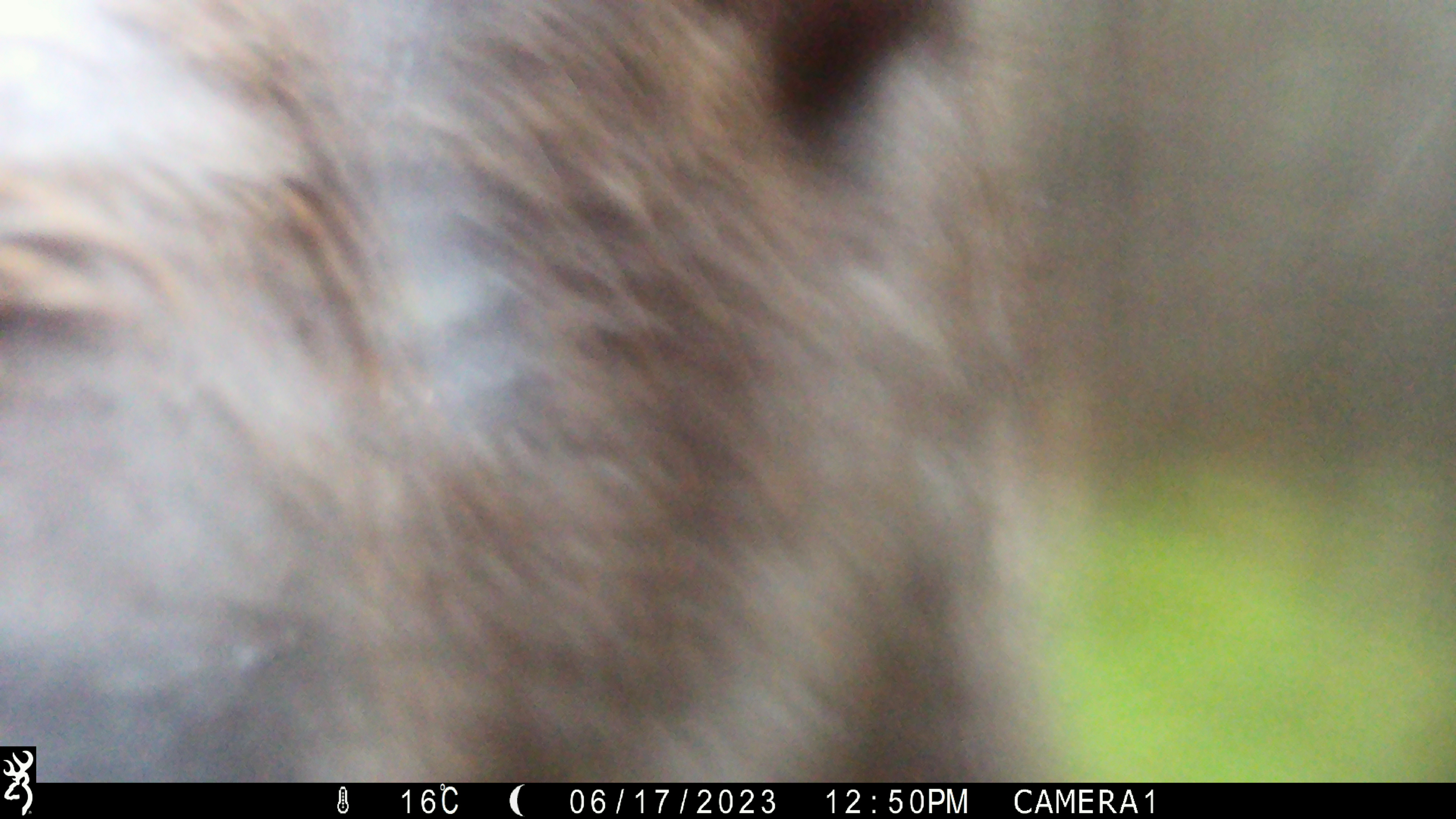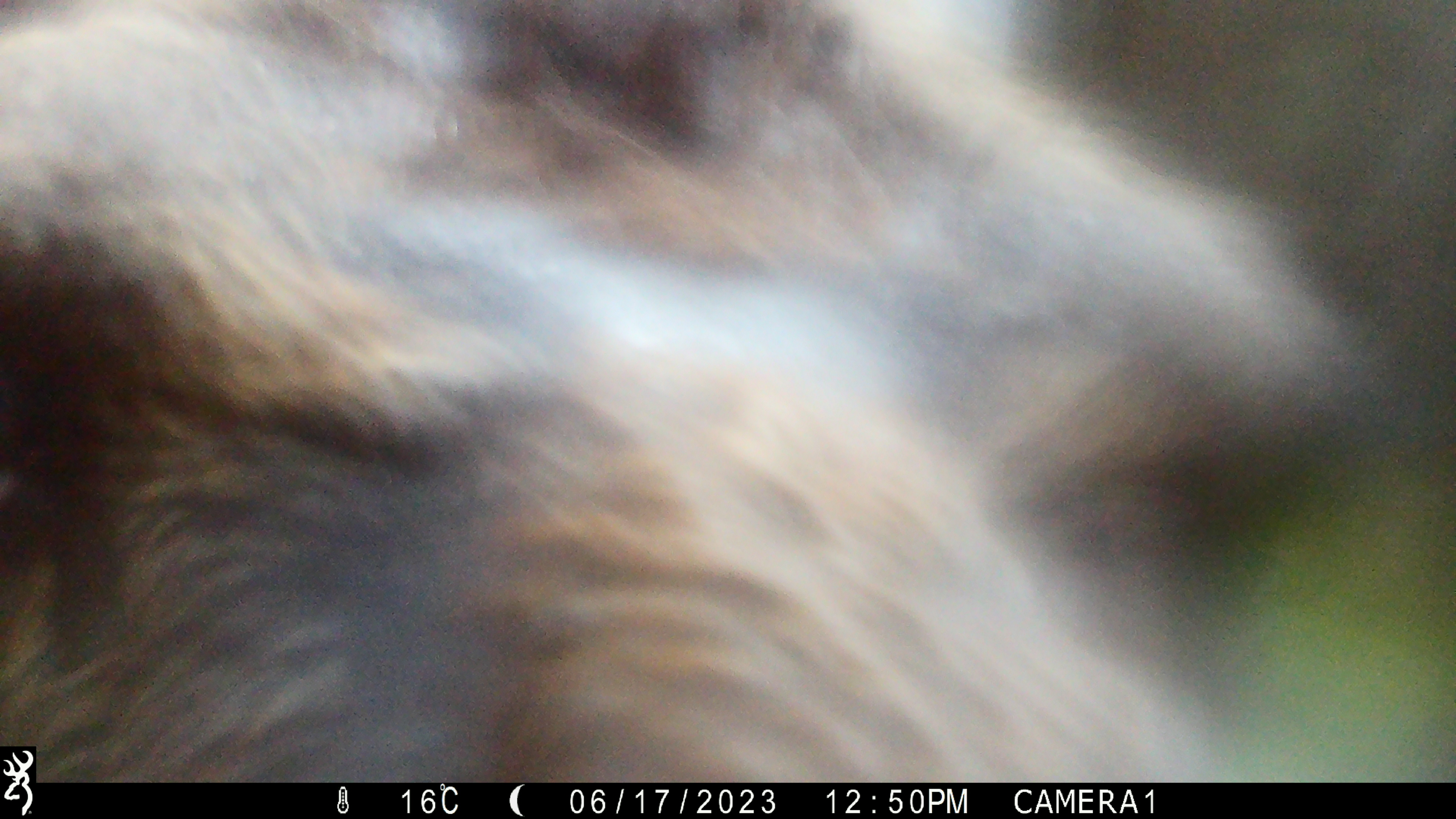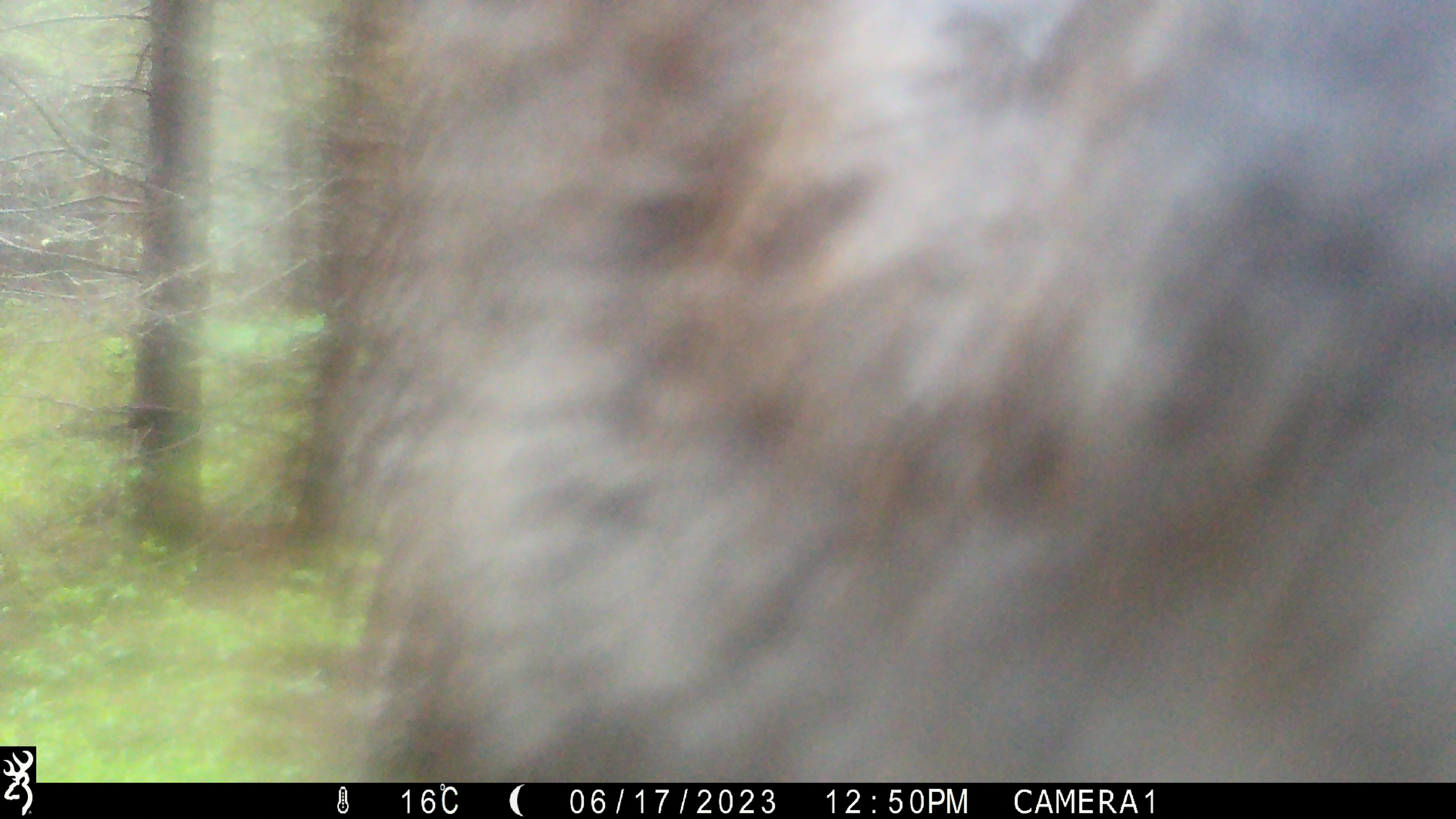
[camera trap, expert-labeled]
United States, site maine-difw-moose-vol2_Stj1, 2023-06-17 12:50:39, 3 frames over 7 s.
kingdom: Animalia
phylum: Chordata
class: Mammalia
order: Artiodactyla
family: Cervidae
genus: Alces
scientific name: Alces alces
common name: moose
Moose (Alces alces).